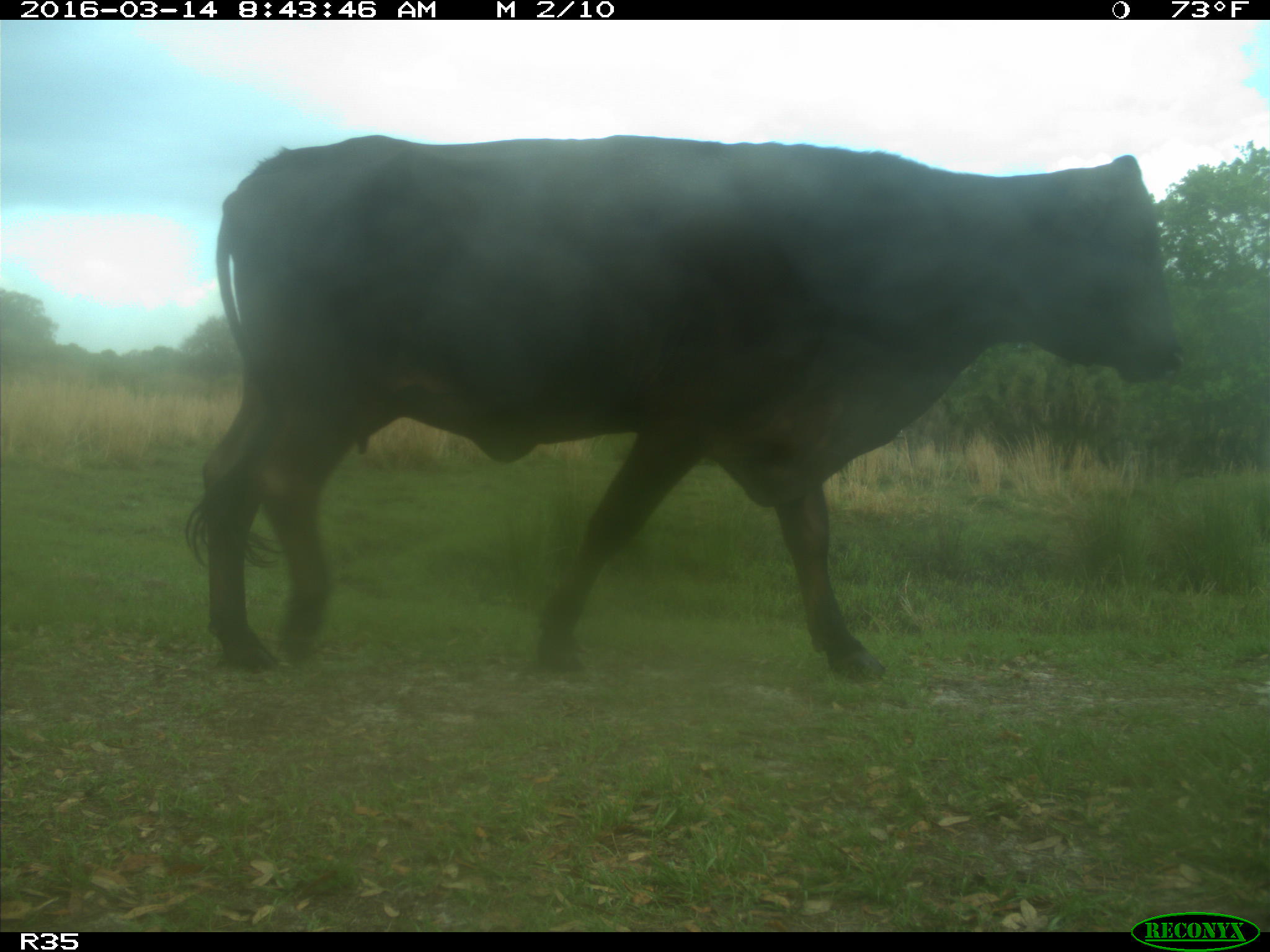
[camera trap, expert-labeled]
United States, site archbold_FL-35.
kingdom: Animalia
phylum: Chordata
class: Mammalia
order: Artiodactyla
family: Bovidae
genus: Bos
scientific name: Bos taurus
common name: domestic cow